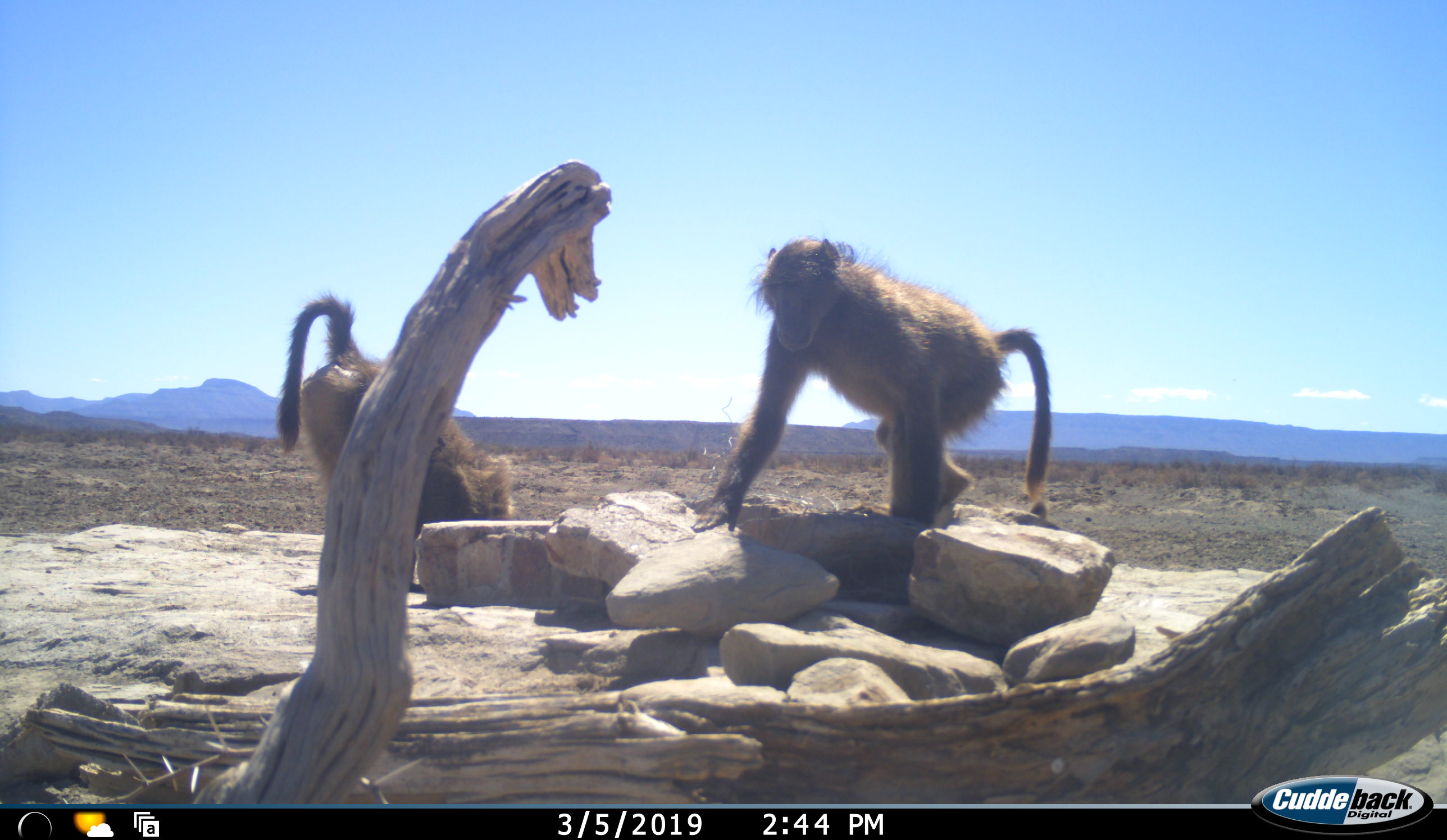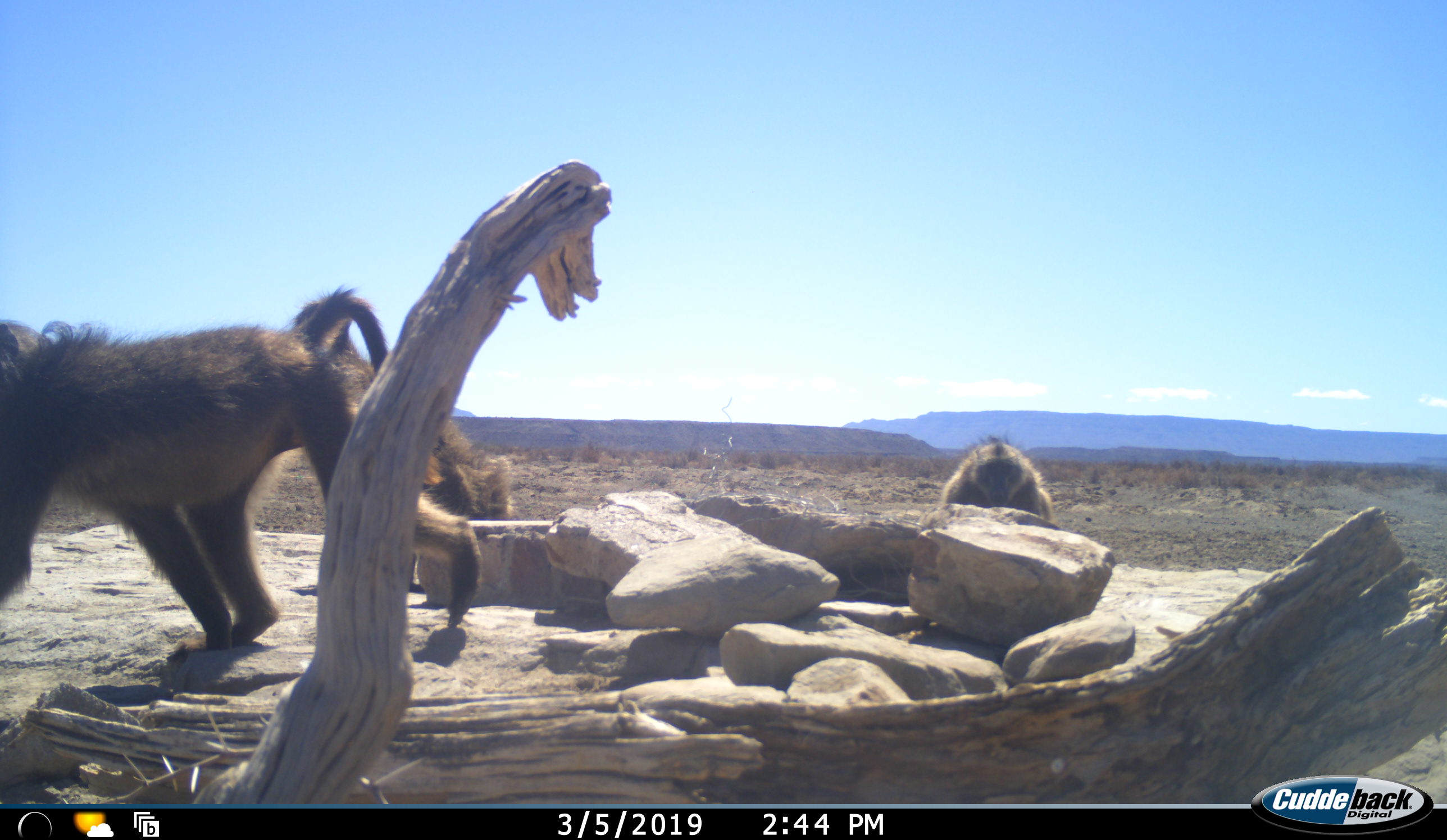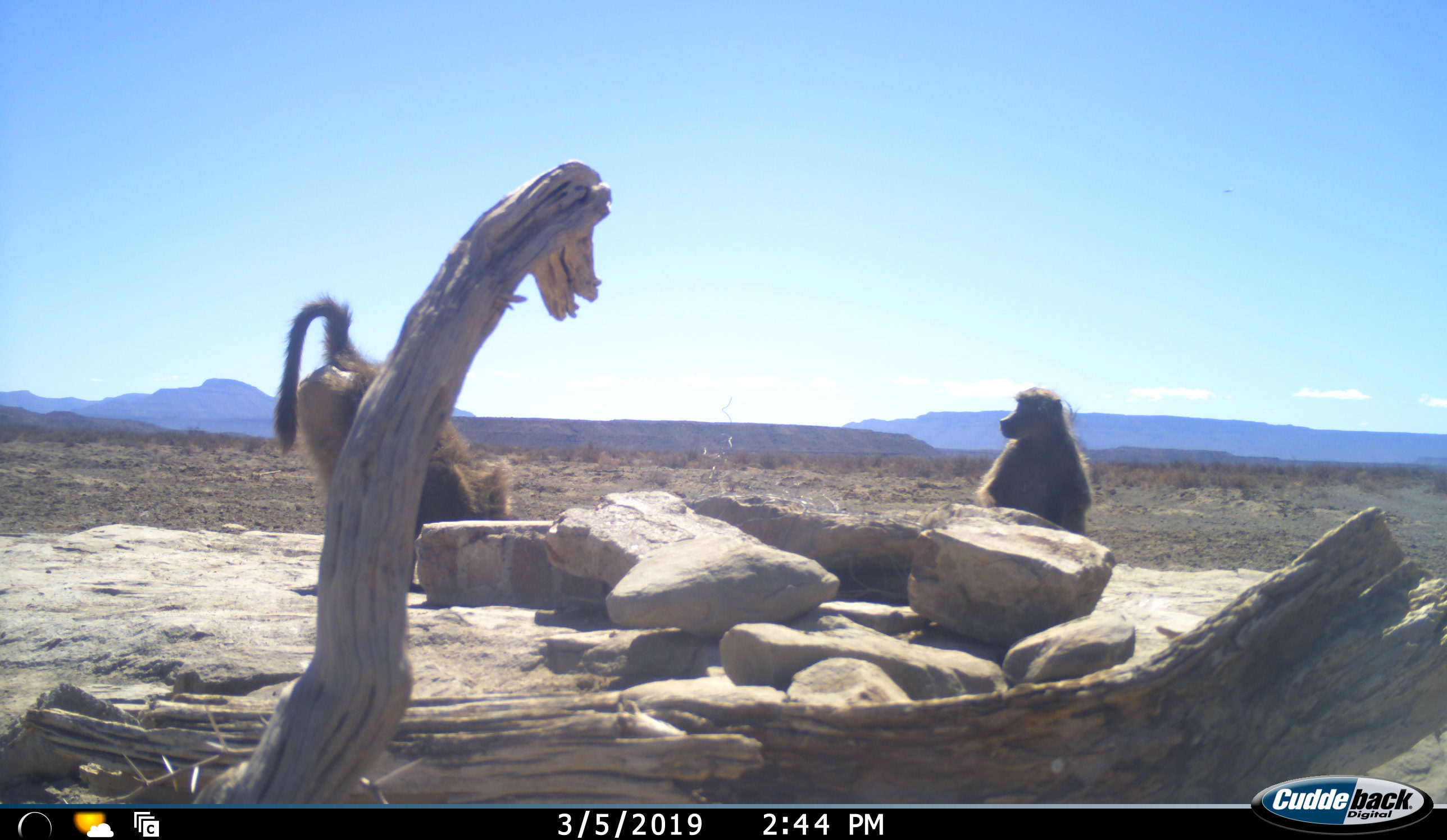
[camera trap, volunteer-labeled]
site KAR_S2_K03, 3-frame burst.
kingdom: Animalia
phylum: Chordata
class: Mammalia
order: Primates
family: Cercopithecidae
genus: Papio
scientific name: Papio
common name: baboon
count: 3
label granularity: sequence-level